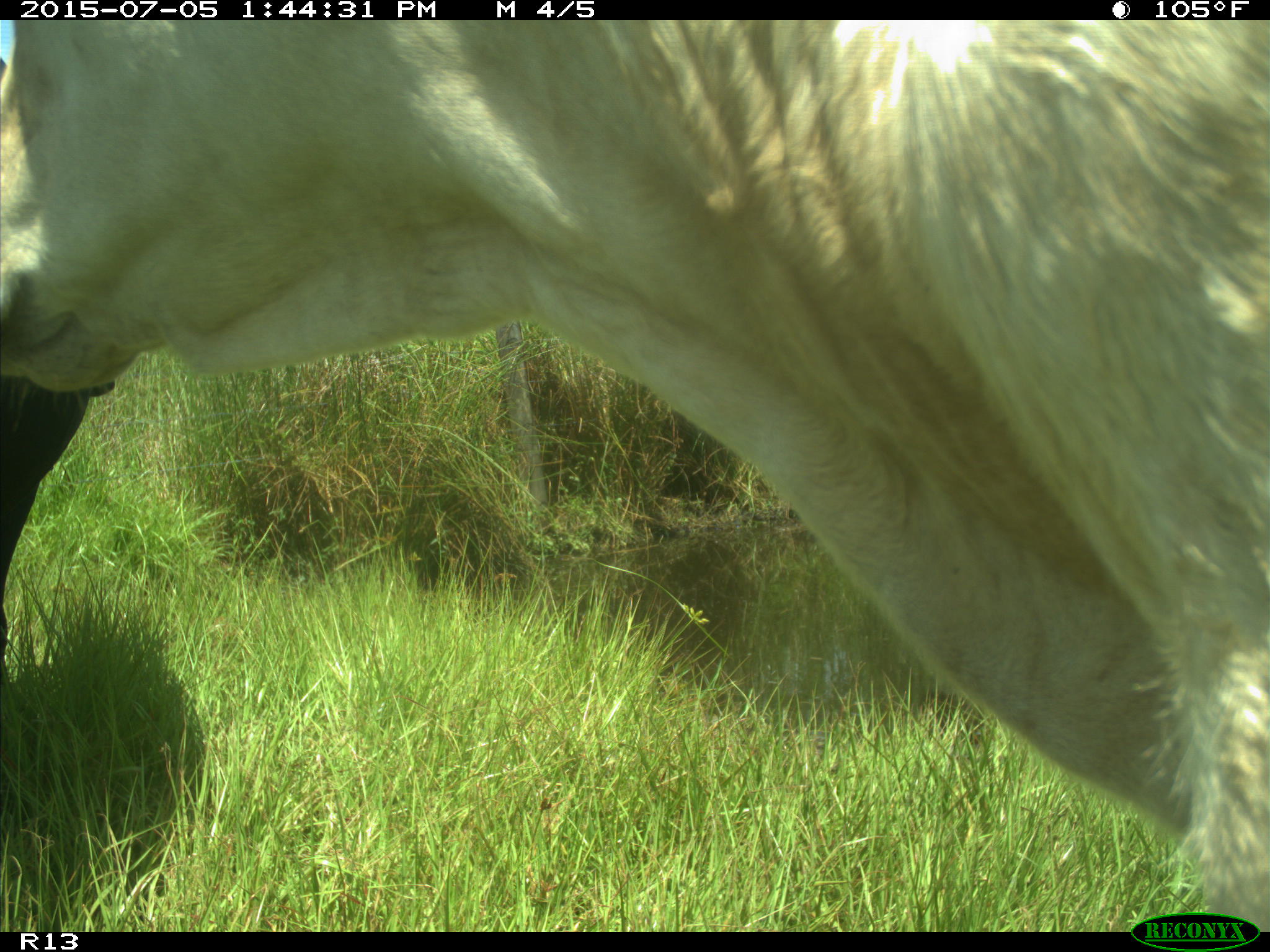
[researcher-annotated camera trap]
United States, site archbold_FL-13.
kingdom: Animalia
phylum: Chordata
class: Mammalia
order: Artiodactyla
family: Bovidae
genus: Bos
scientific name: Bos taurus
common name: domestic cow